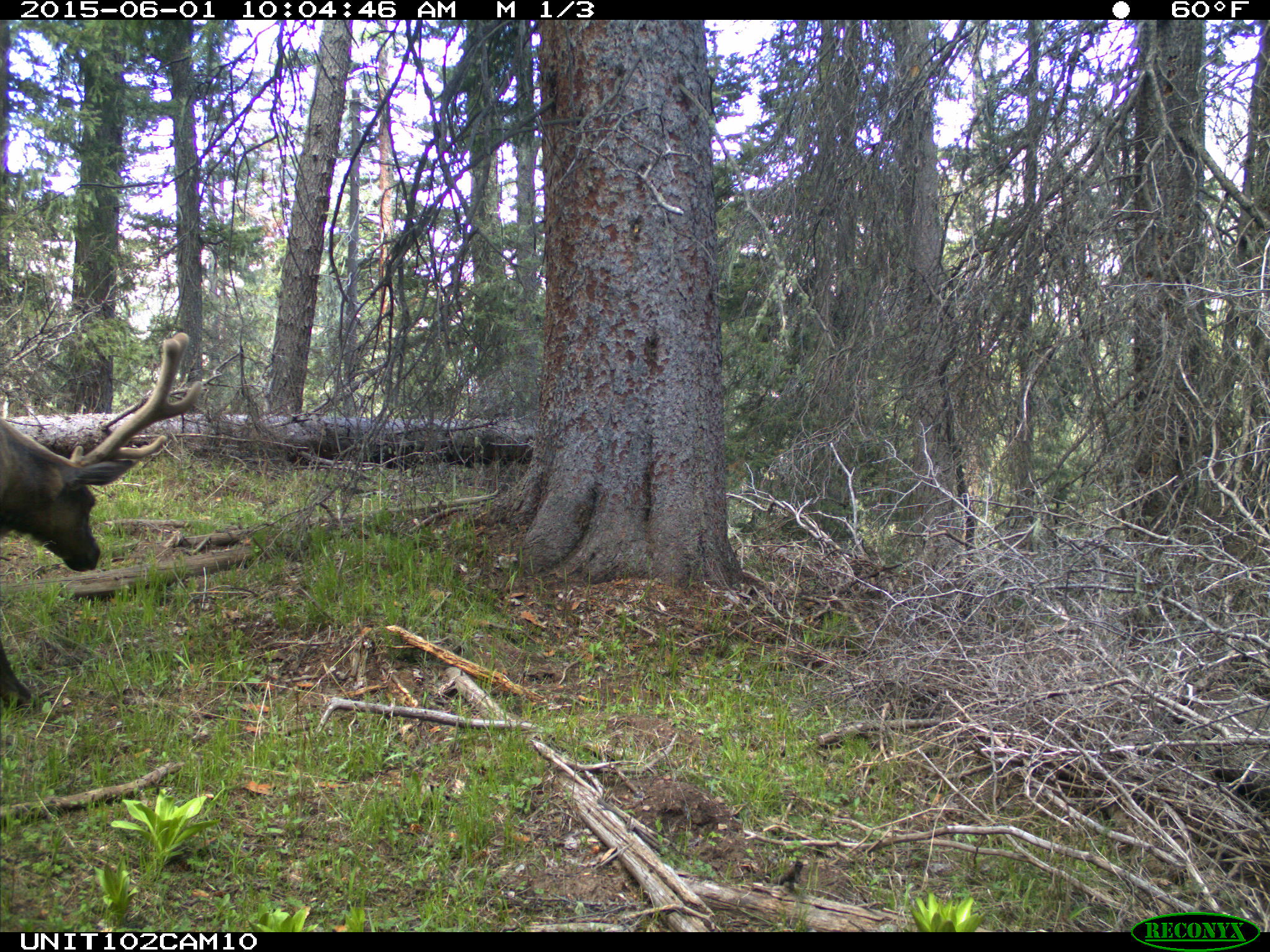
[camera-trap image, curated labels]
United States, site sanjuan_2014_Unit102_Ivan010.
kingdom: Animalia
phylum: Chordata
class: Mammalia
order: Artiodactyla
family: Cervidae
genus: Cervus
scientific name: Cervus elaphus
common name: red deer